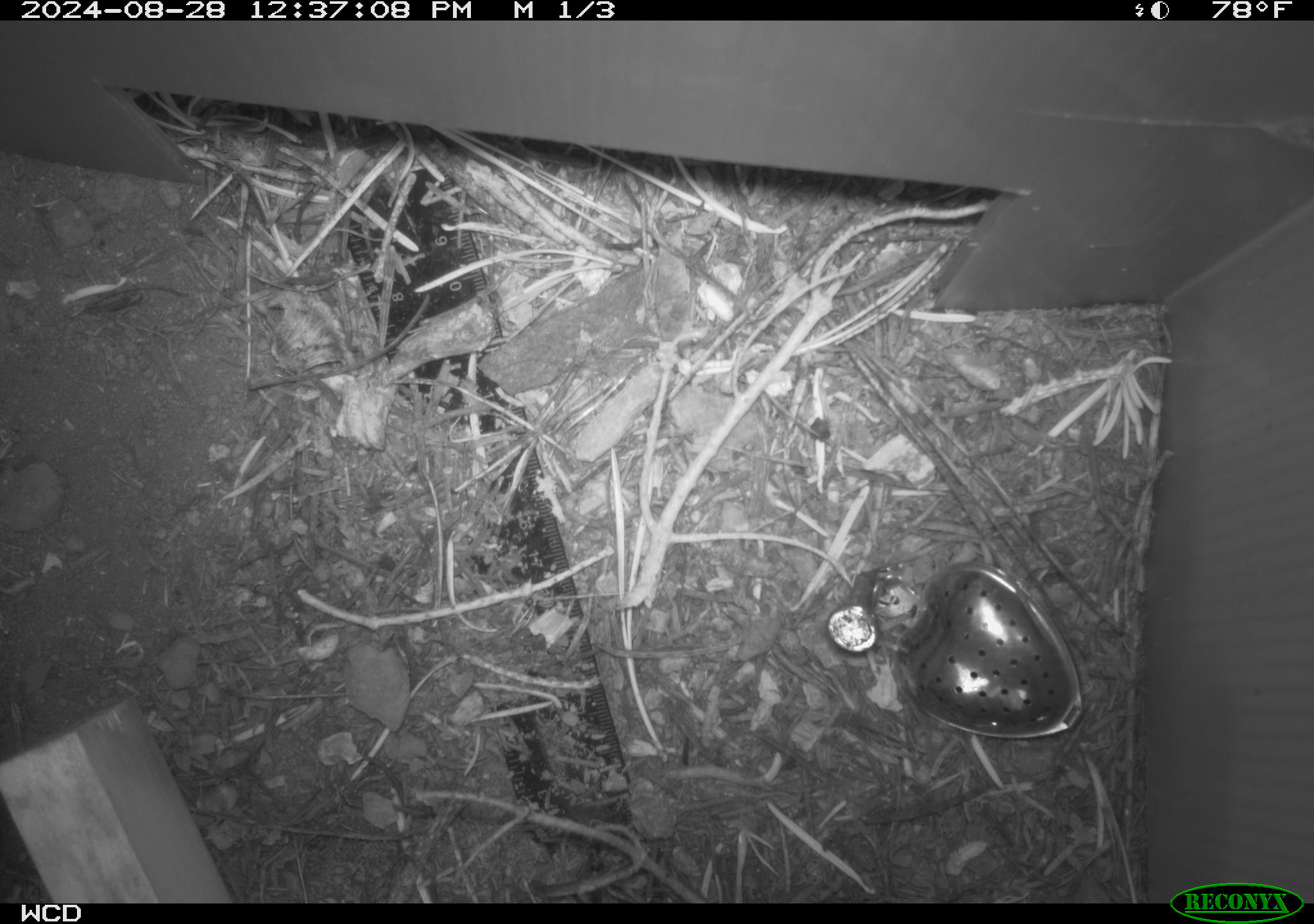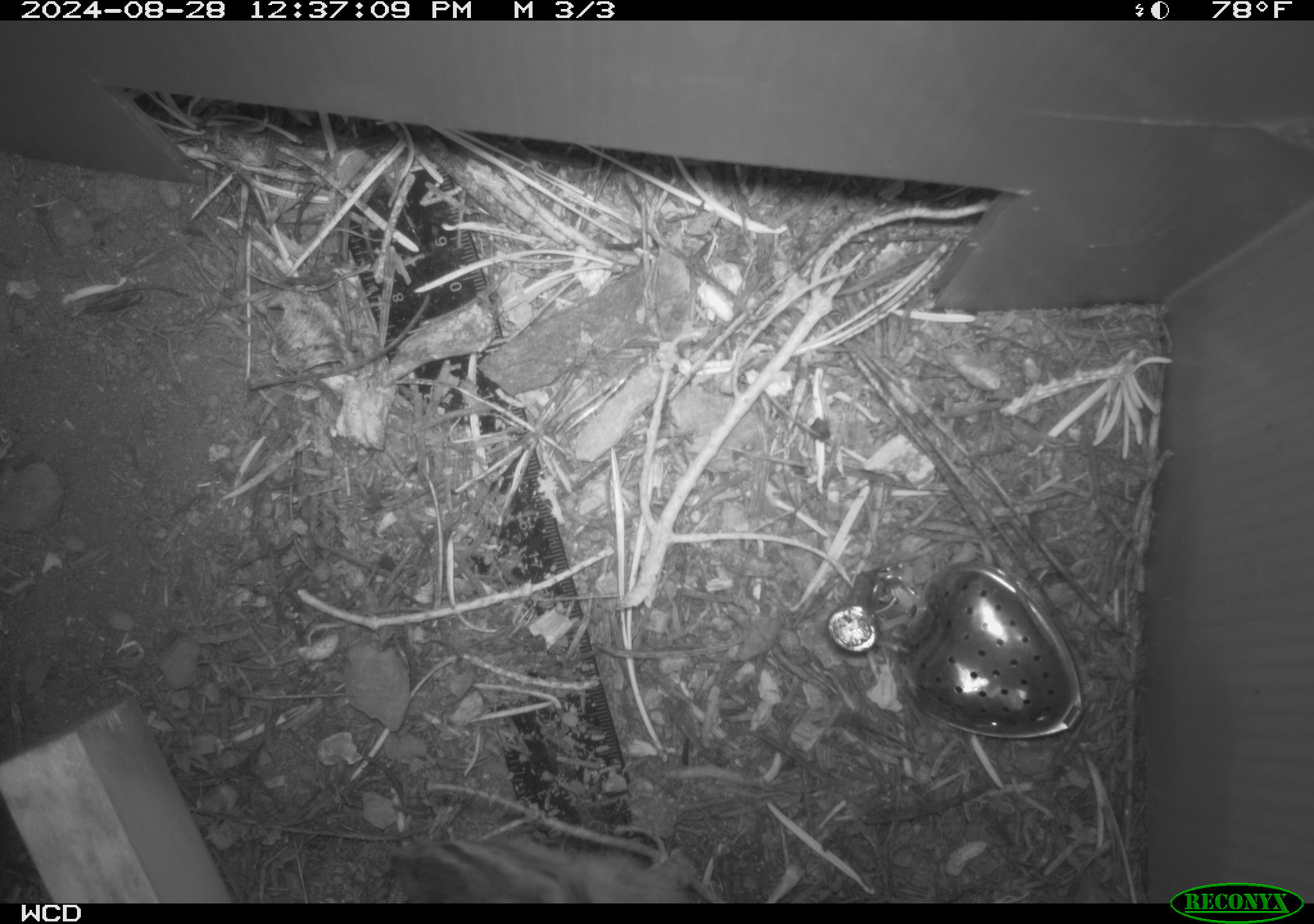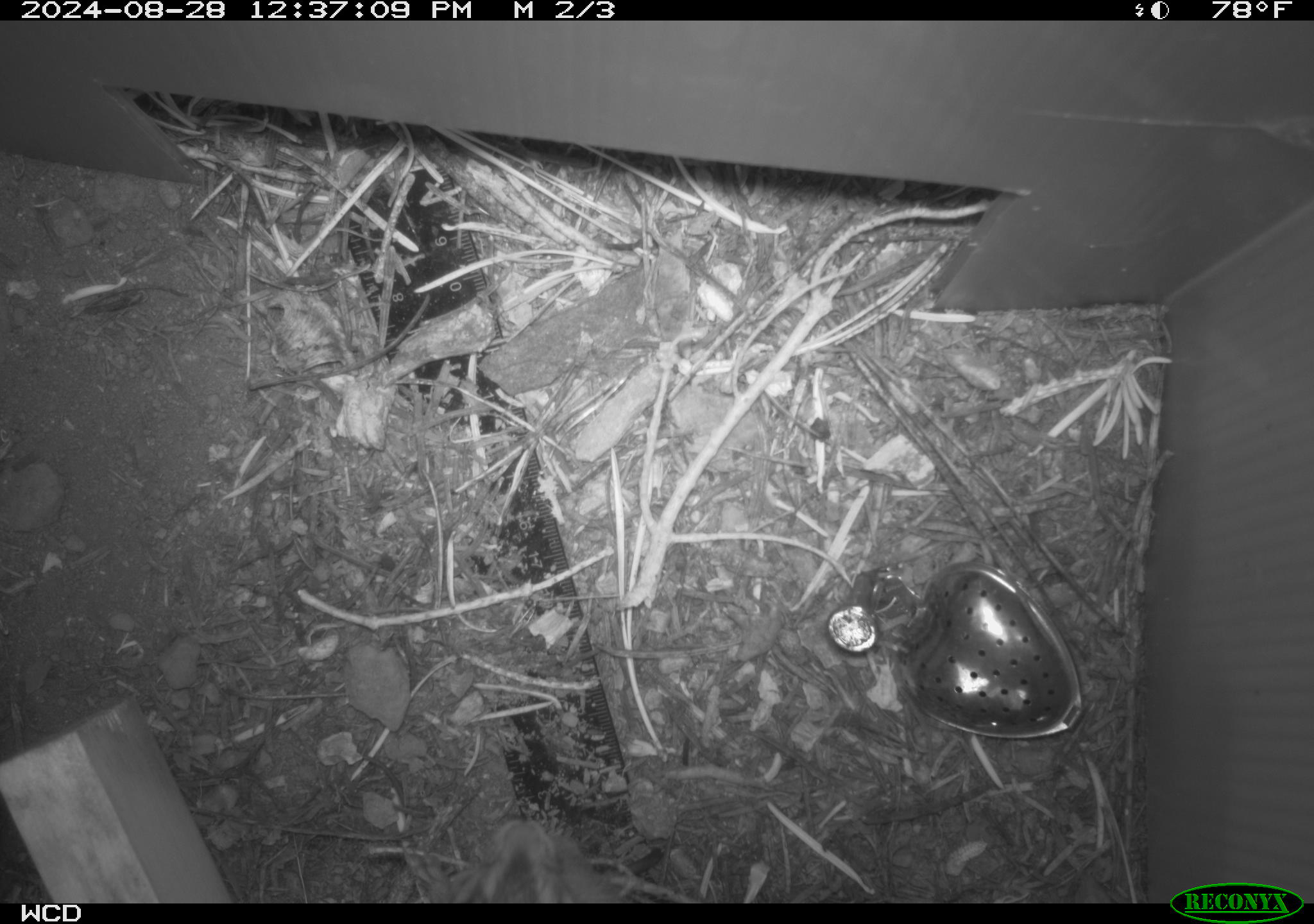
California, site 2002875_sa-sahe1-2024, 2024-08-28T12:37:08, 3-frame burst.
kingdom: Animalia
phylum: Chordata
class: Mammalia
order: Rodentia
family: Sciuridae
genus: Neotamias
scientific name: Neotamias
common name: western chipmunks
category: neotamias species